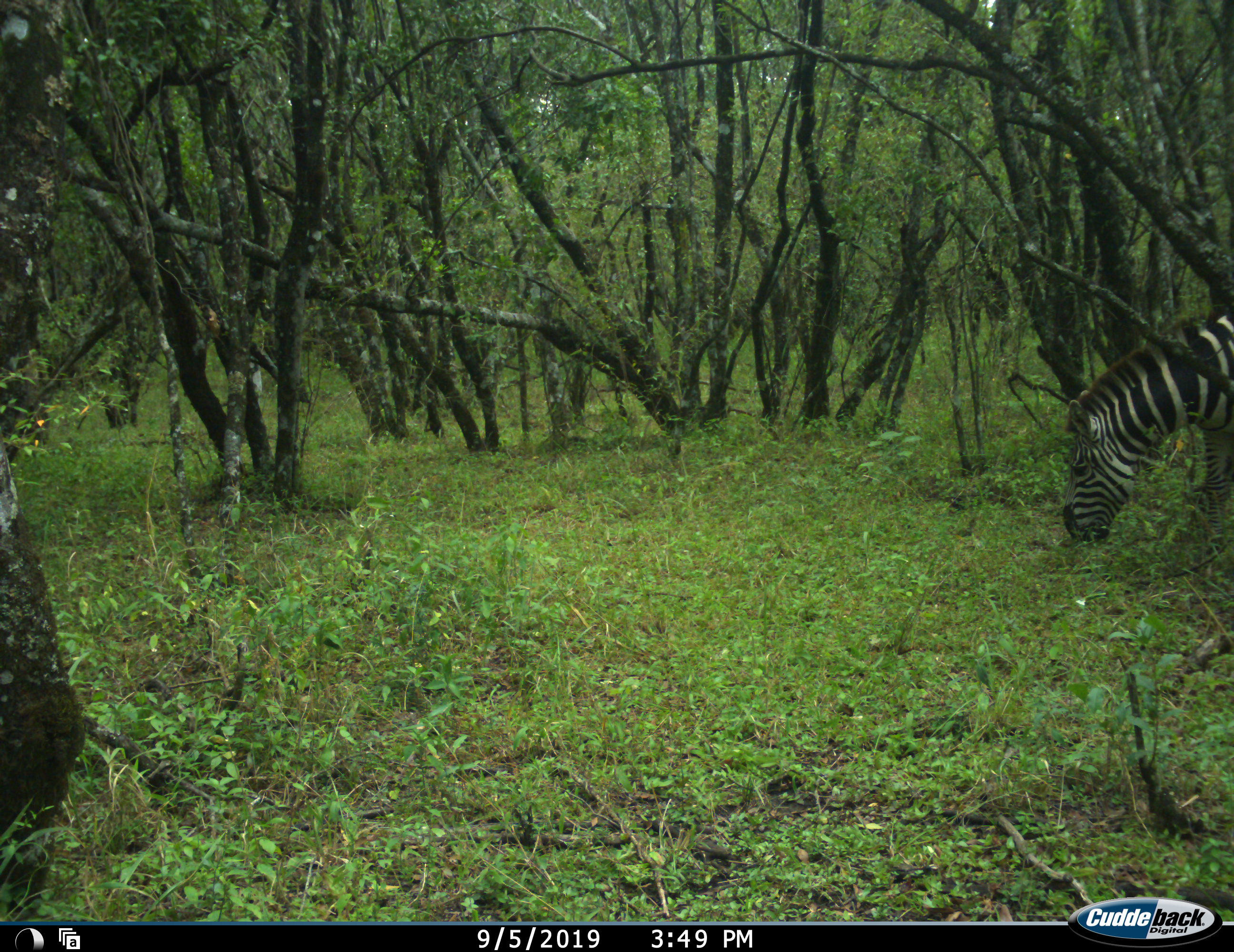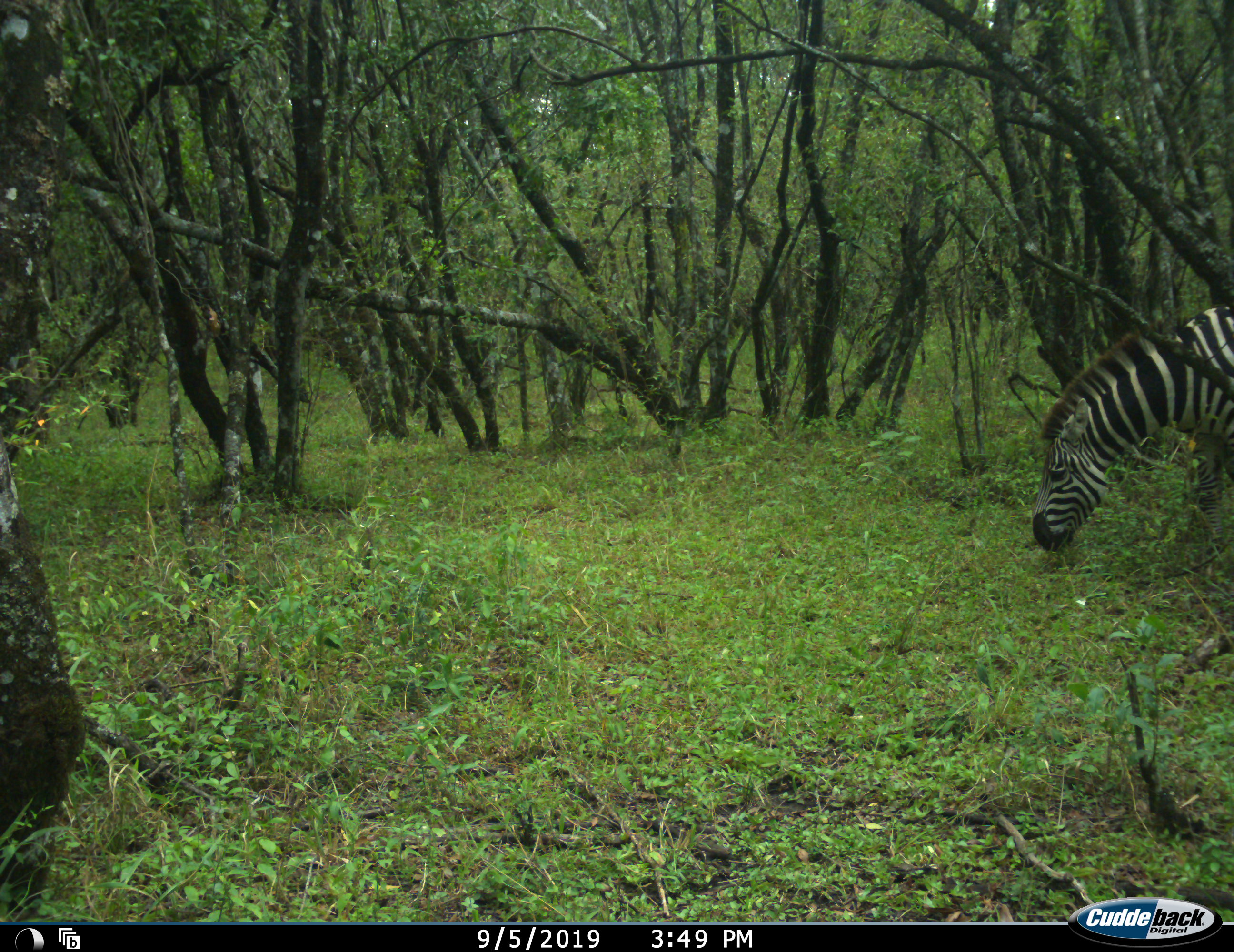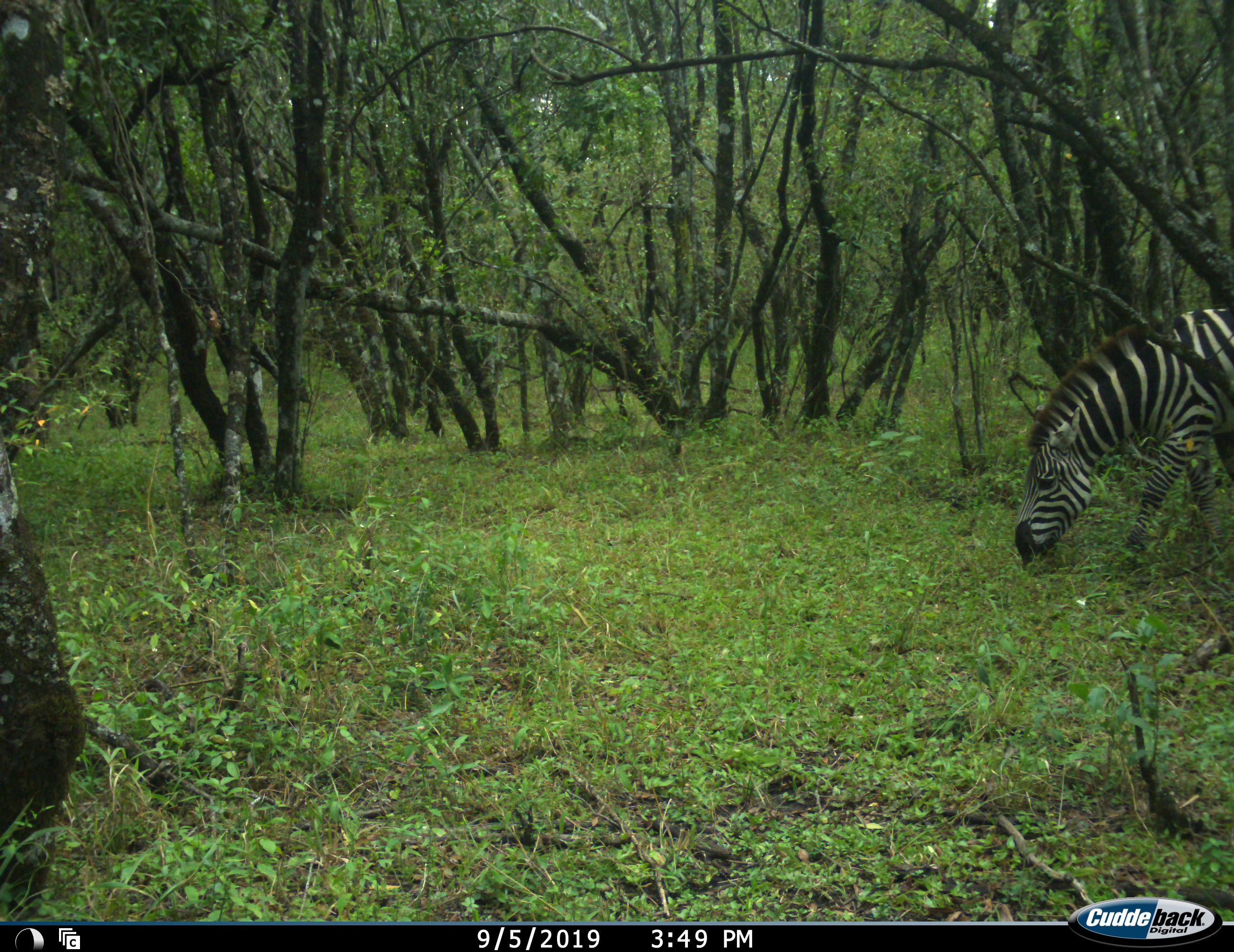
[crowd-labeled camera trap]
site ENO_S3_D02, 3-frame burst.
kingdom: Animalia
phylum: Chordata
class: Mammalia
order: Perissodactyla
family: Equidae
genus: Equus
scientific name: Equus quagga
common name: plains zebra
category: zebraplains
Zebraplains (plains zebra) (Equus quagga), count 1. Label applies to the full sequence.